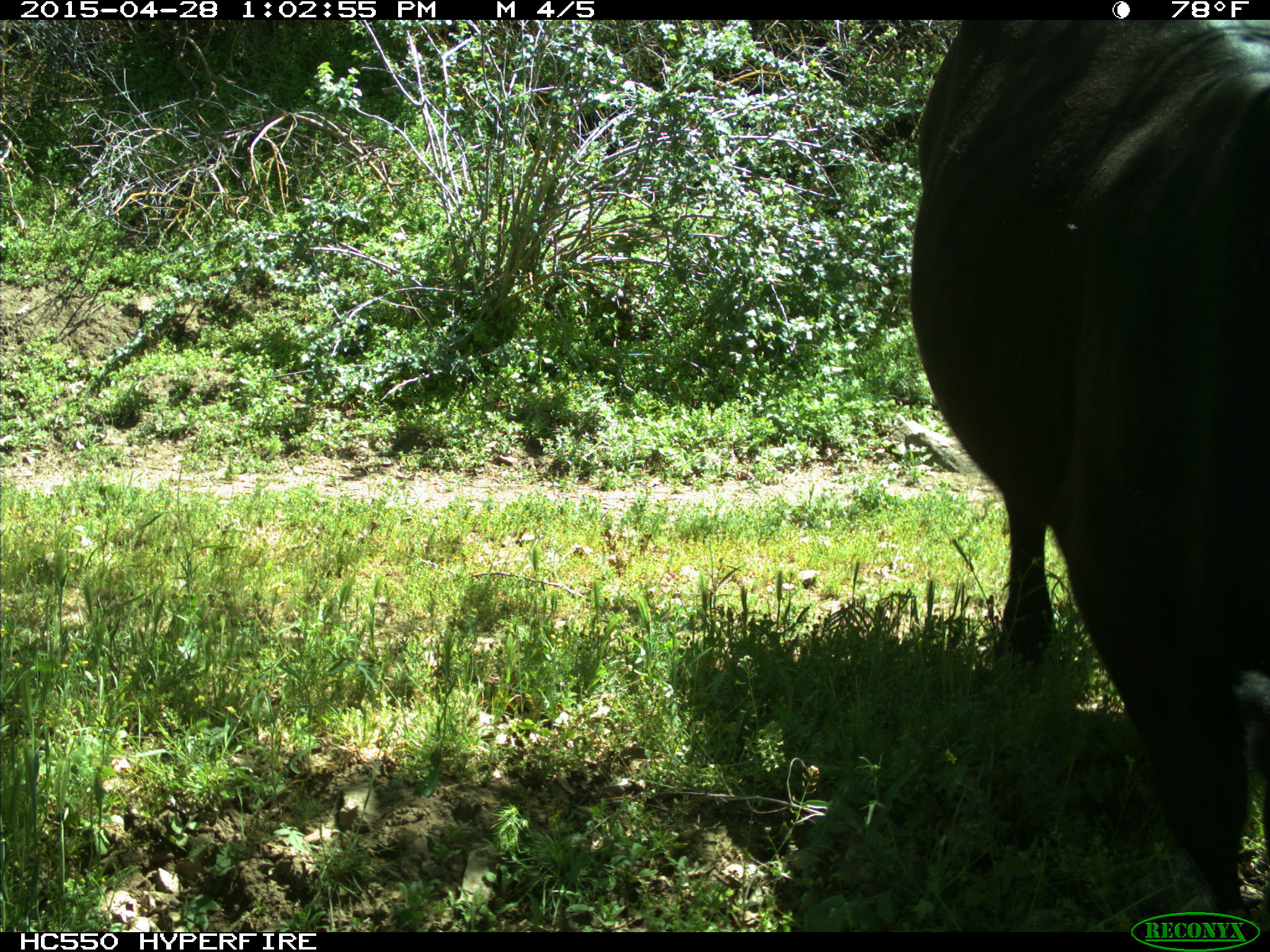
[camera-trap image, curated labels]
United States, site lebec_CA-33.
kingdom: Animalia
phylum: Chordata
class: Mammalia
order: Artiodactyla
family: Bovidae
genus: Bos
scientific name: Bos taurus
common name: domestic cow